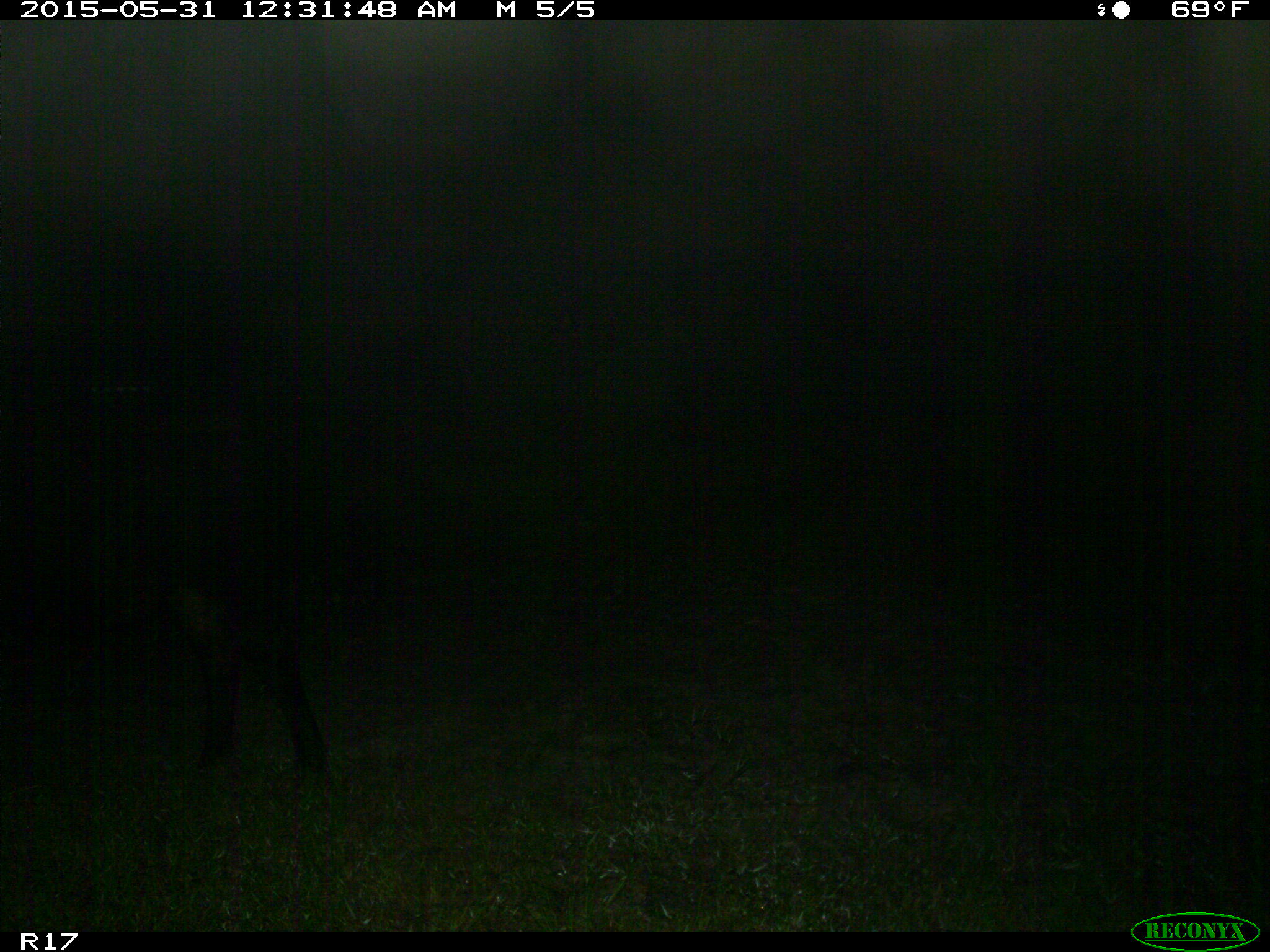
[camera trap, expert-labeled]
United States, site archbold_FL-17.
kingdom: Animalia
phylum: Chordata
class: Mammalia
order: Artiodactyla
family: Bovidae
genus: Bos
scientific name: Bos taurus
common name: domestic cow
Bos taurus (domestic cow).